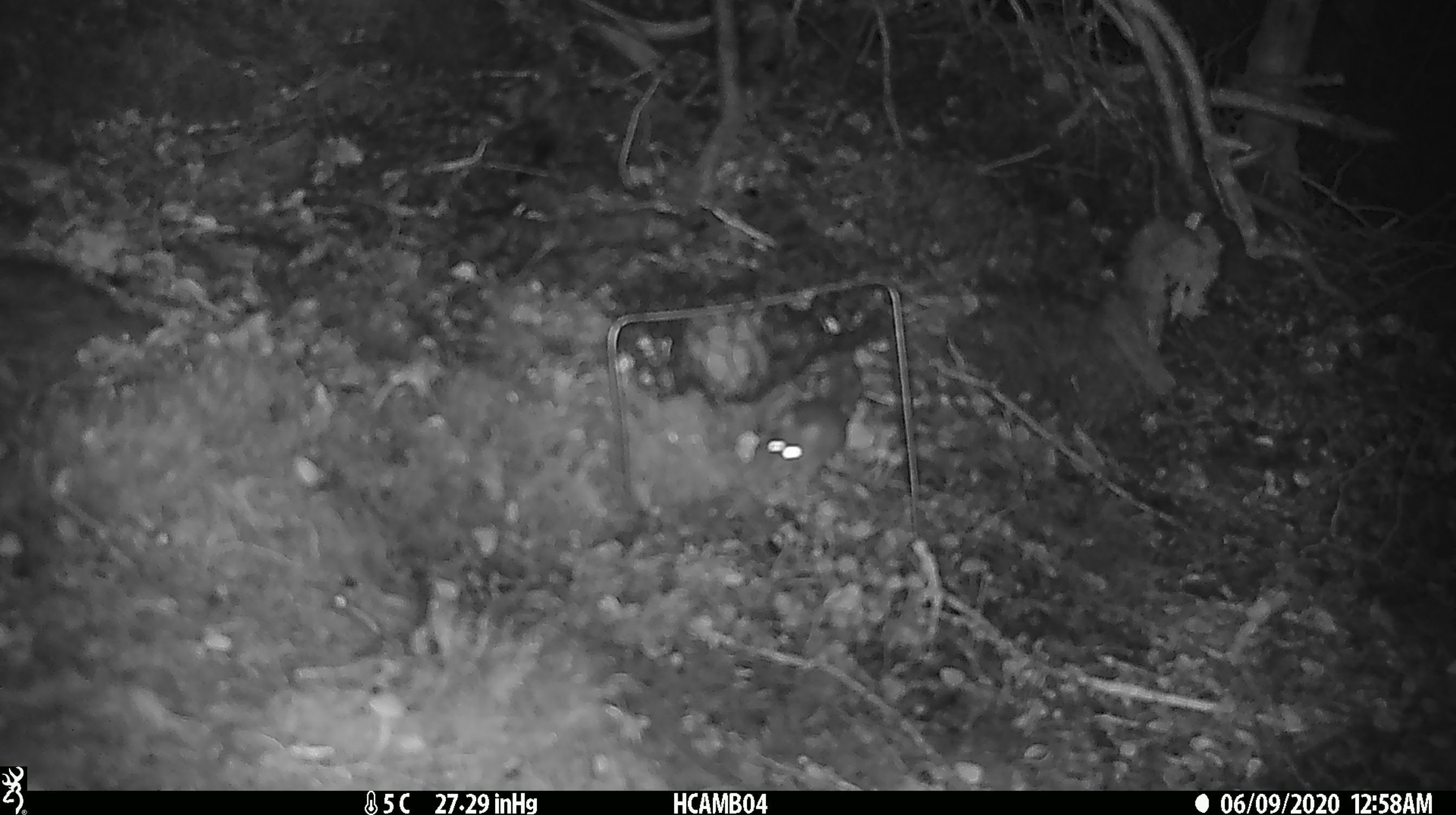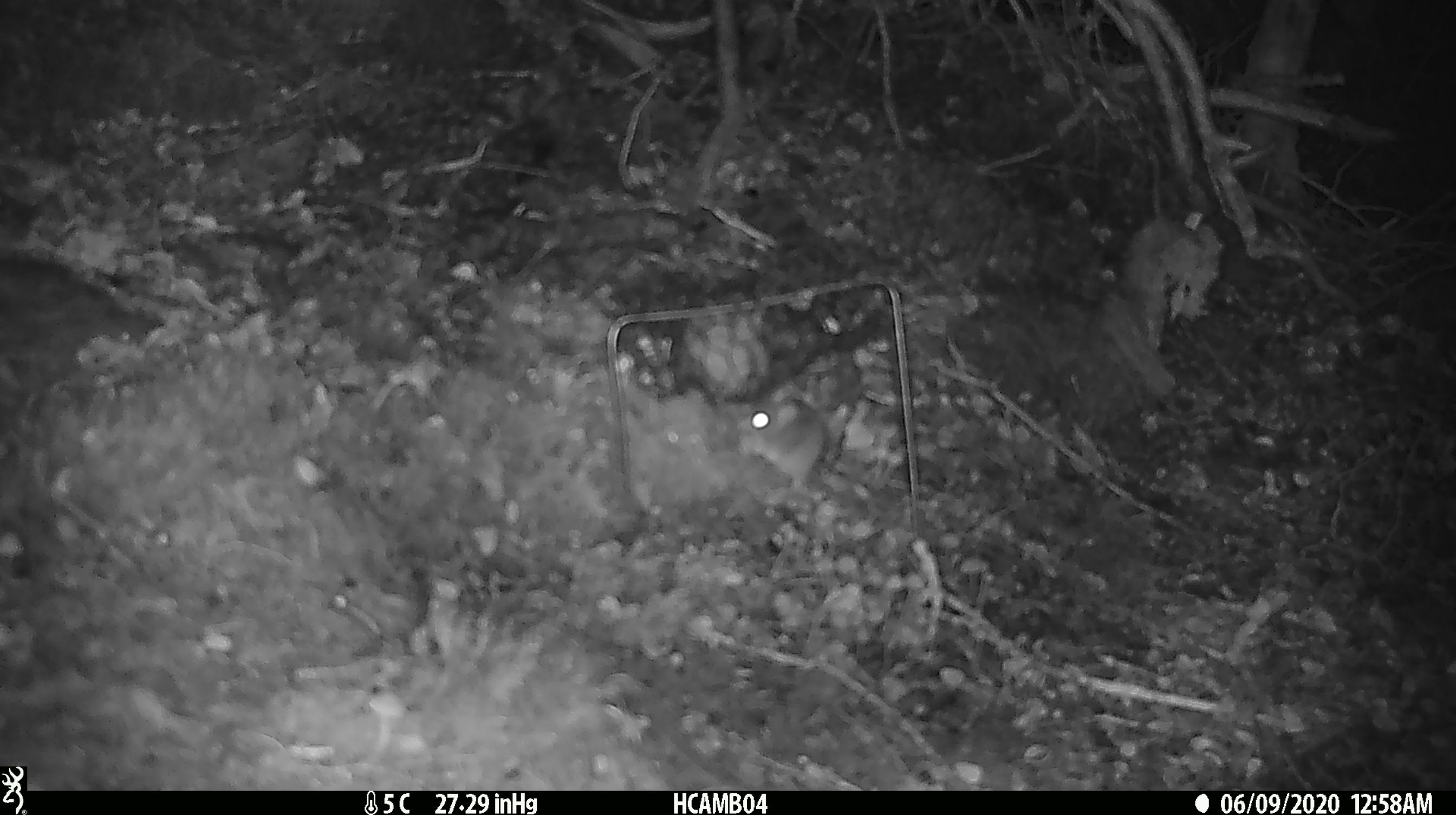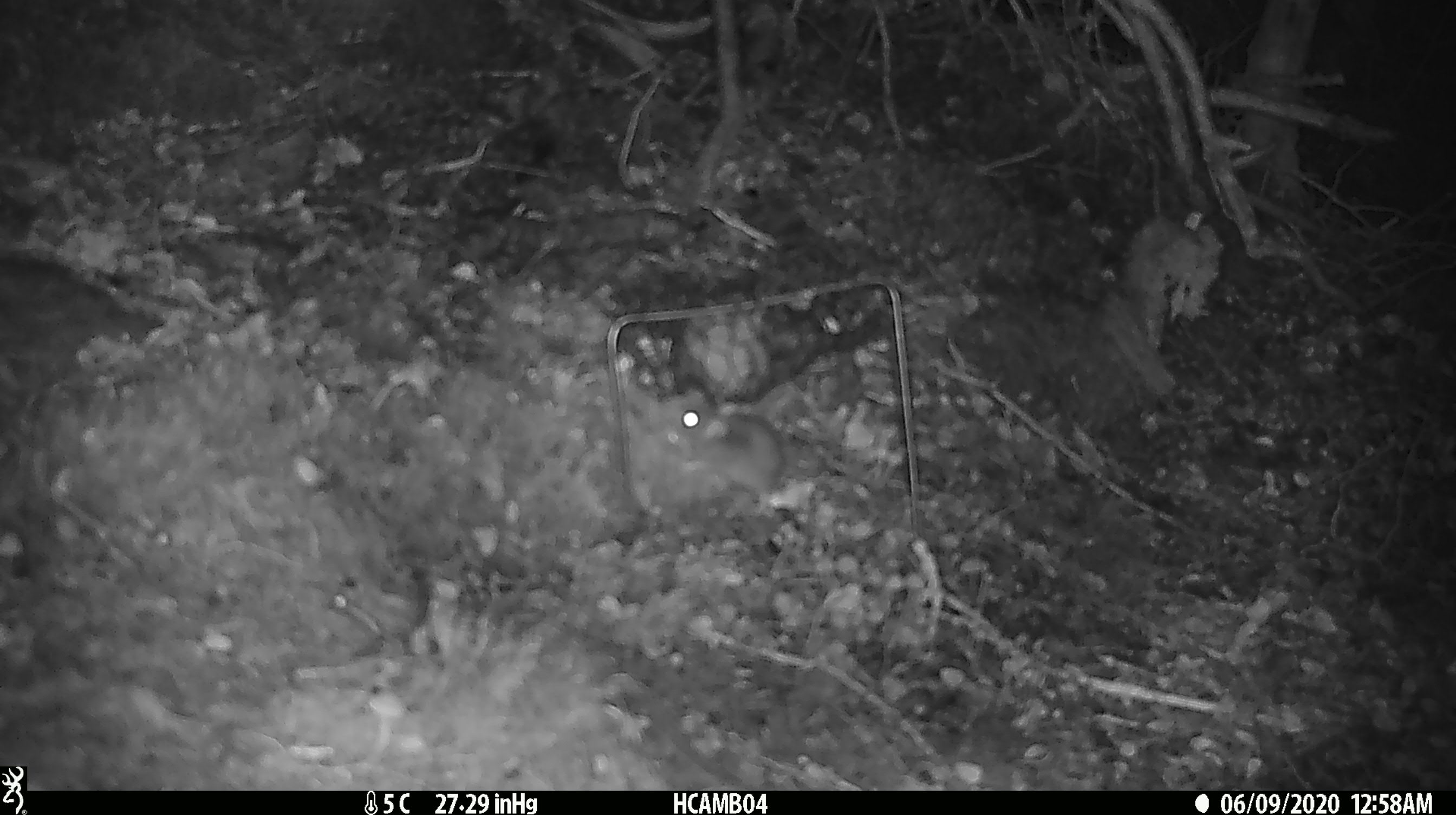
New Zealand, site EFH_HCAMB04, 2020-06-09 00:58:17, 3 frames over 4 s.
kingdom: Animalia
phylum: Chordata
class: Mammalia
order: Rodentia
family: Muridae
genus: Mus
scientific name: Mus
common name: mouse